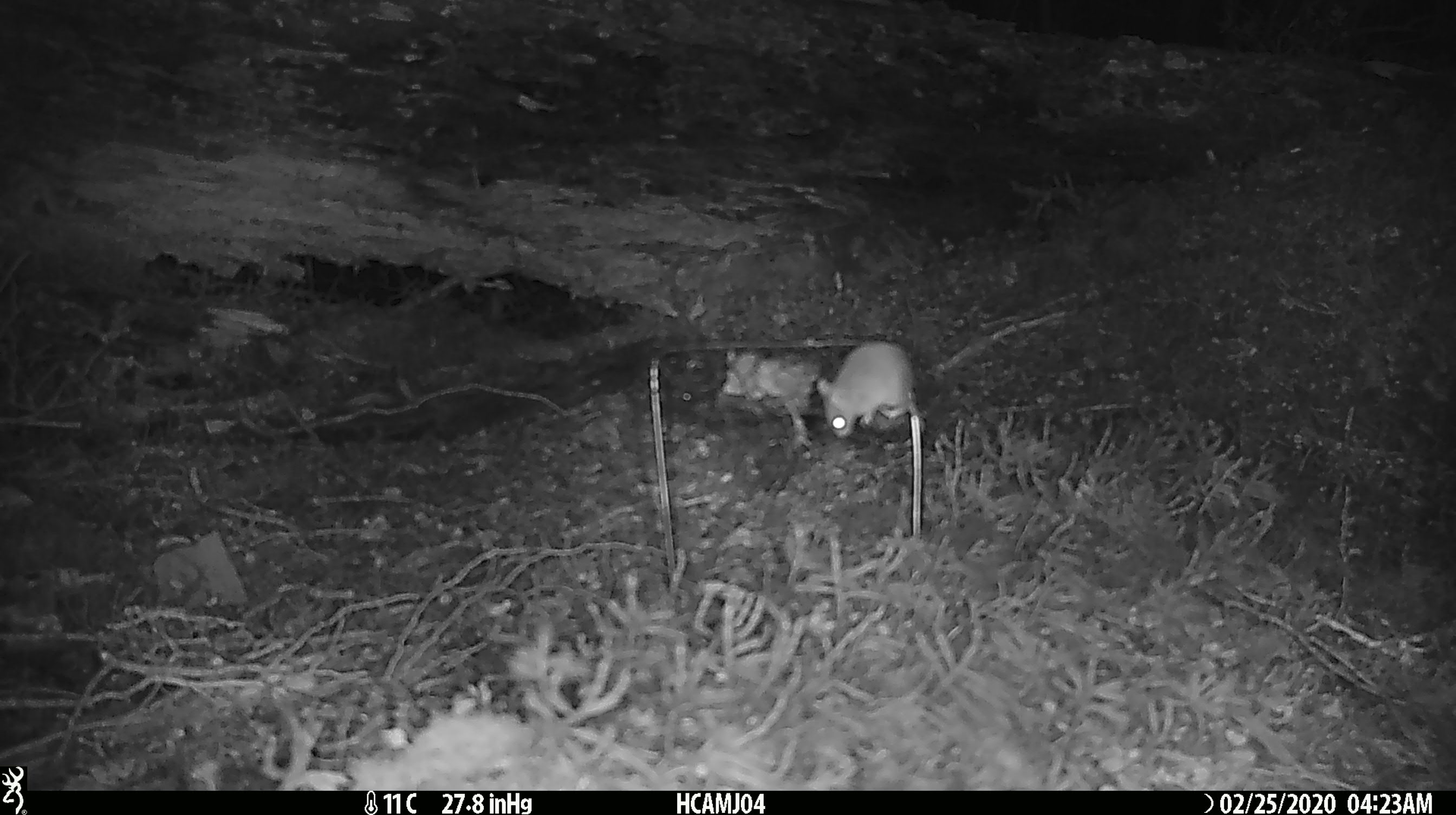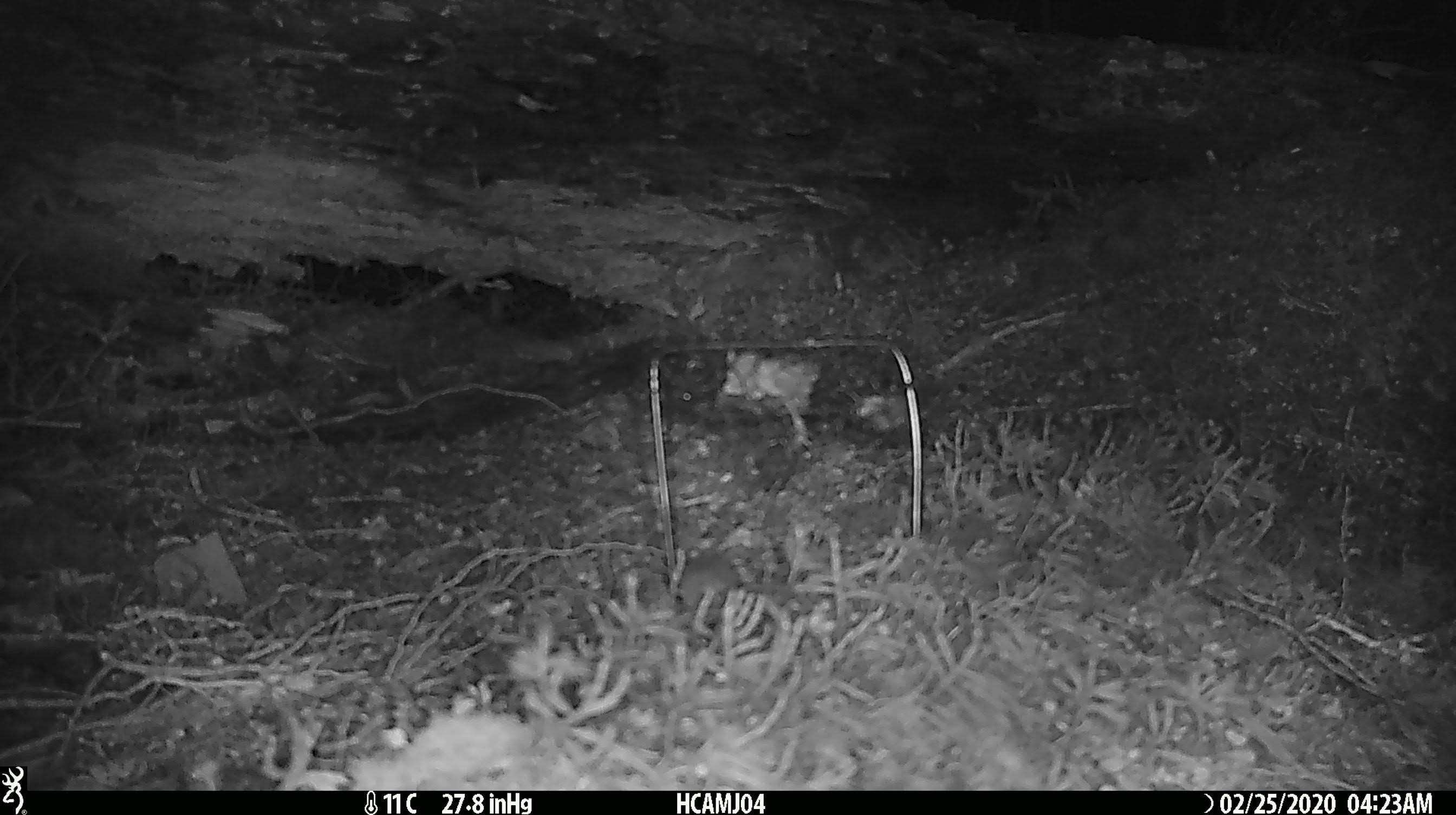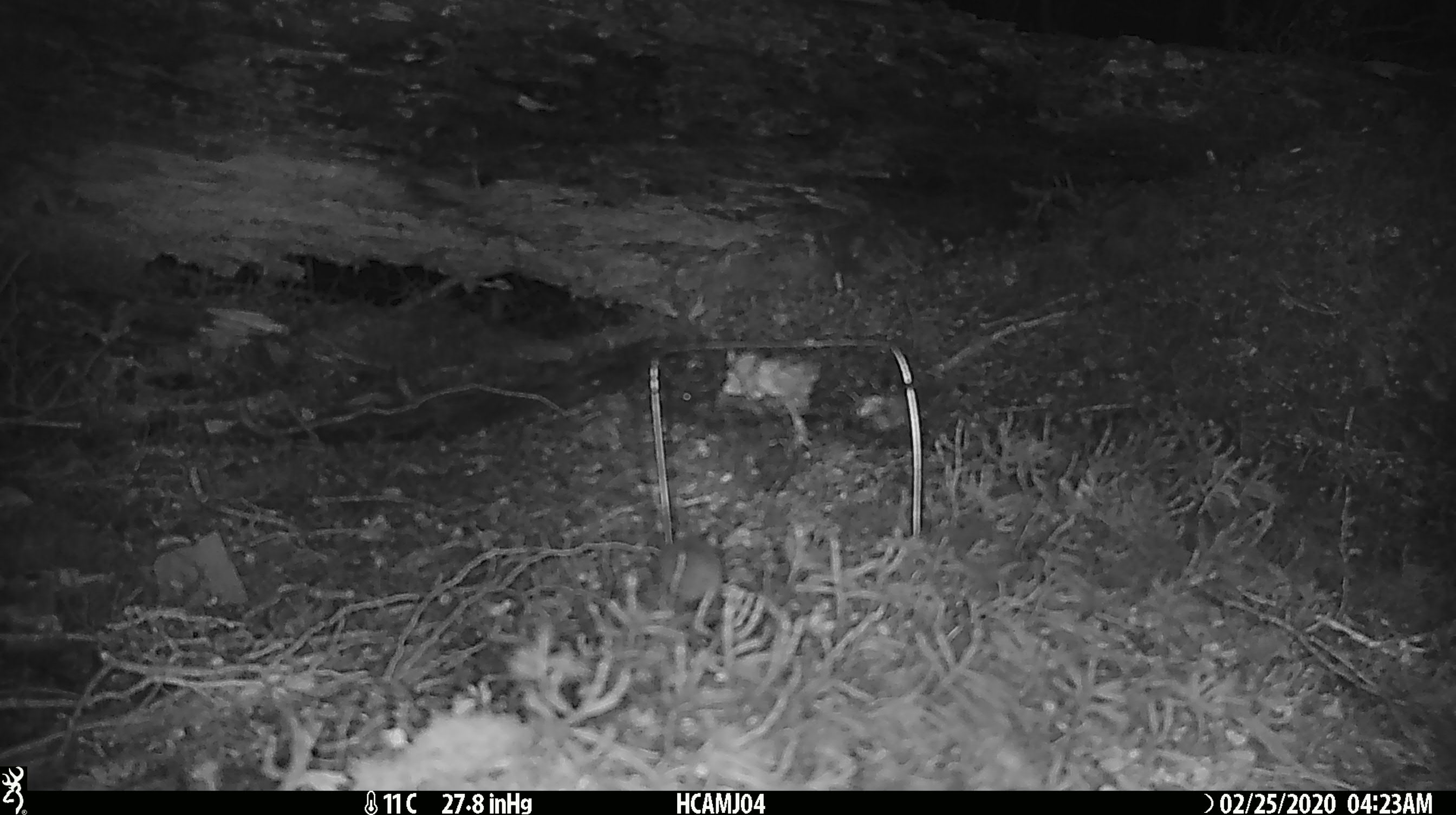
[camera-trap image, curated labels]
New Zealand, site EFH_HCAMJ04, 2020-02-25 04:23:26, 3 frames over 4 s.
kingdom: Animalia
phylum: Chordata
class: Mammalia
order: Rodentia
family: Muridae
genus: Mus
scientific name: Mus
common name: mouse